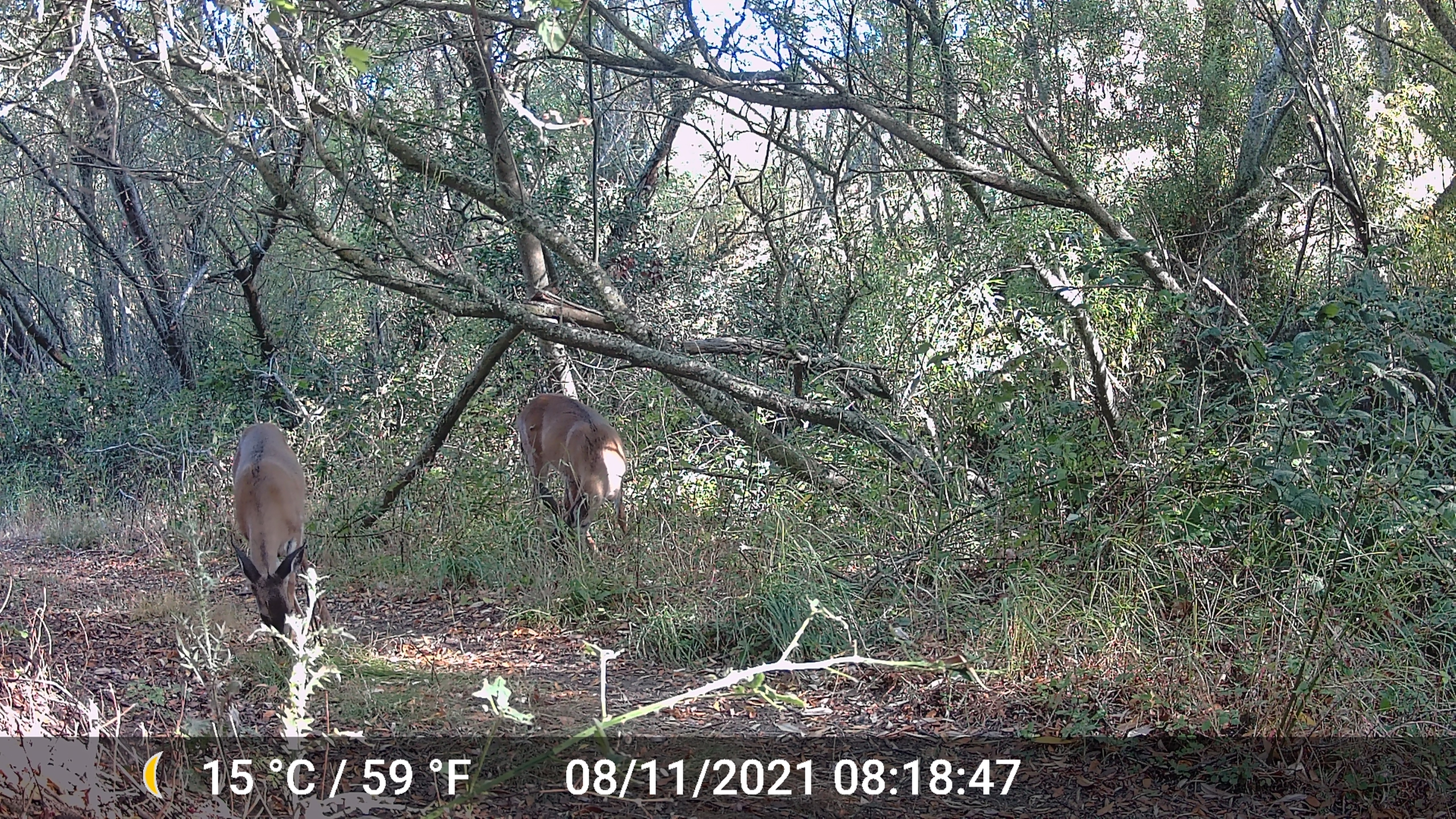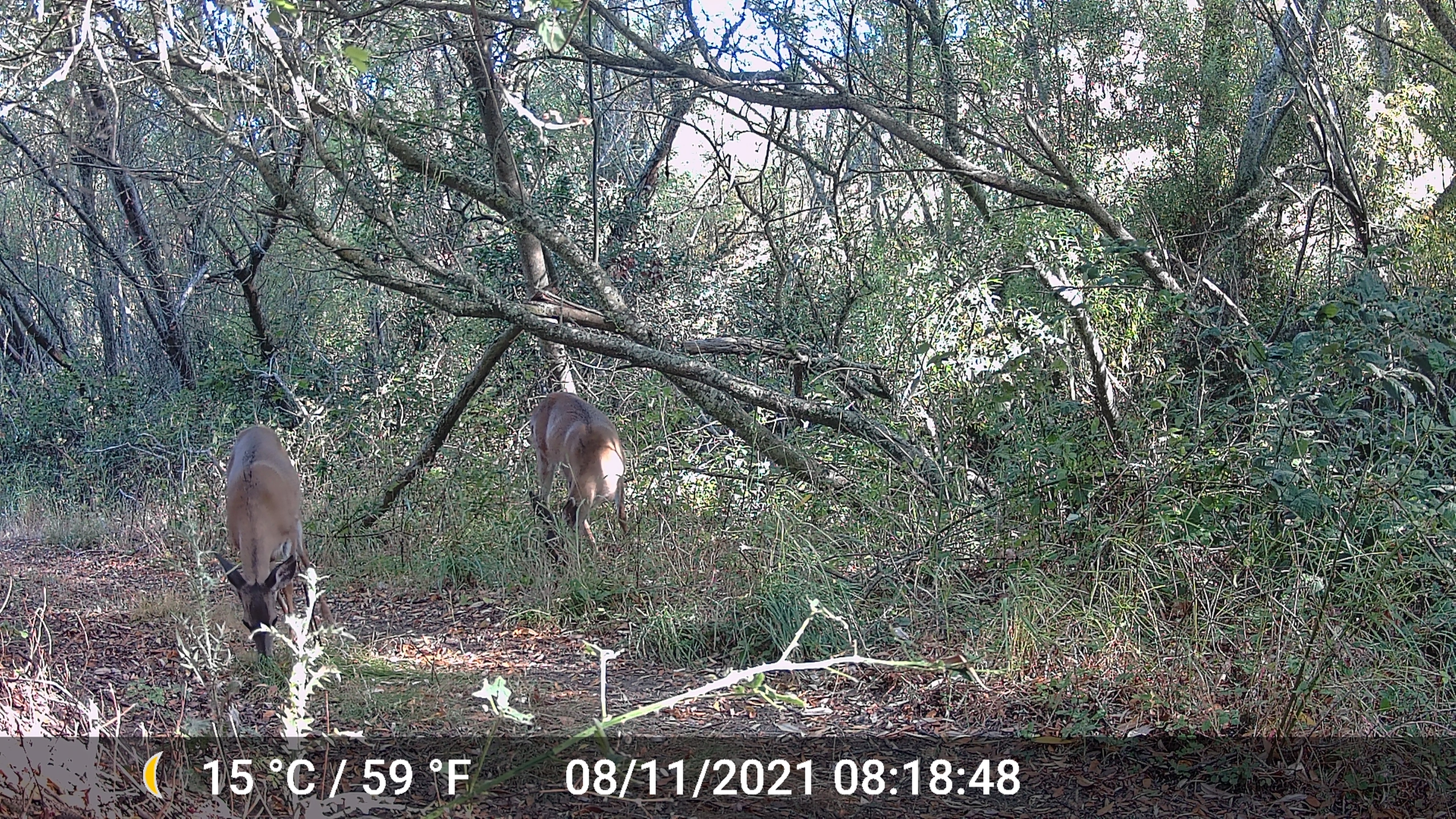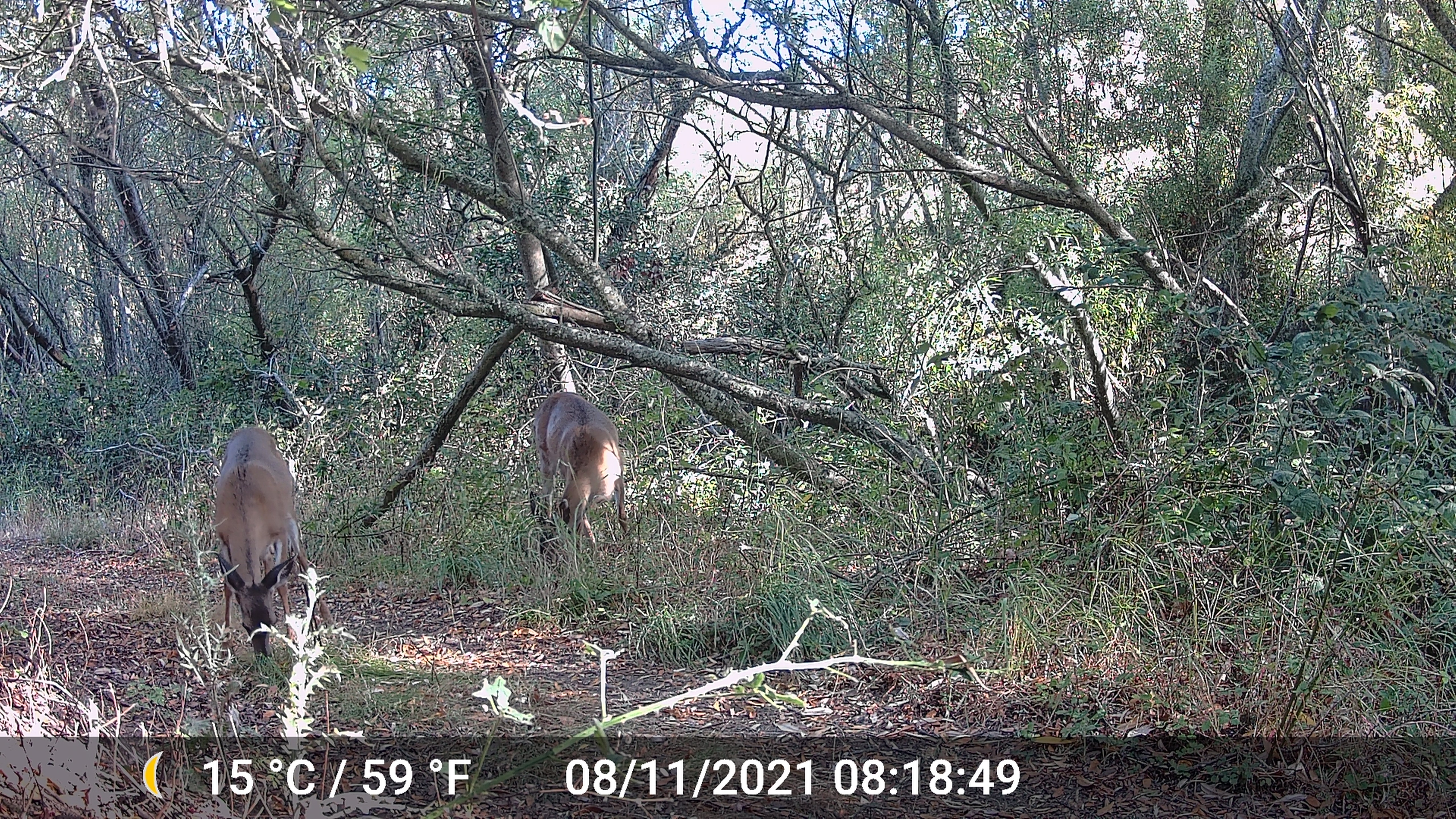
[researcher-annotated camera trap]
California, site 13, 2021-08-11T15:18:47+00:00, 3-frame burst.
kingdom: Animalia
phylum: Chordata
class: Mammalia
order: Artiodactyla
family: Cervidae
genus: Odocoileus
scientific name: Odocoileus hemionus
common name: mule deer